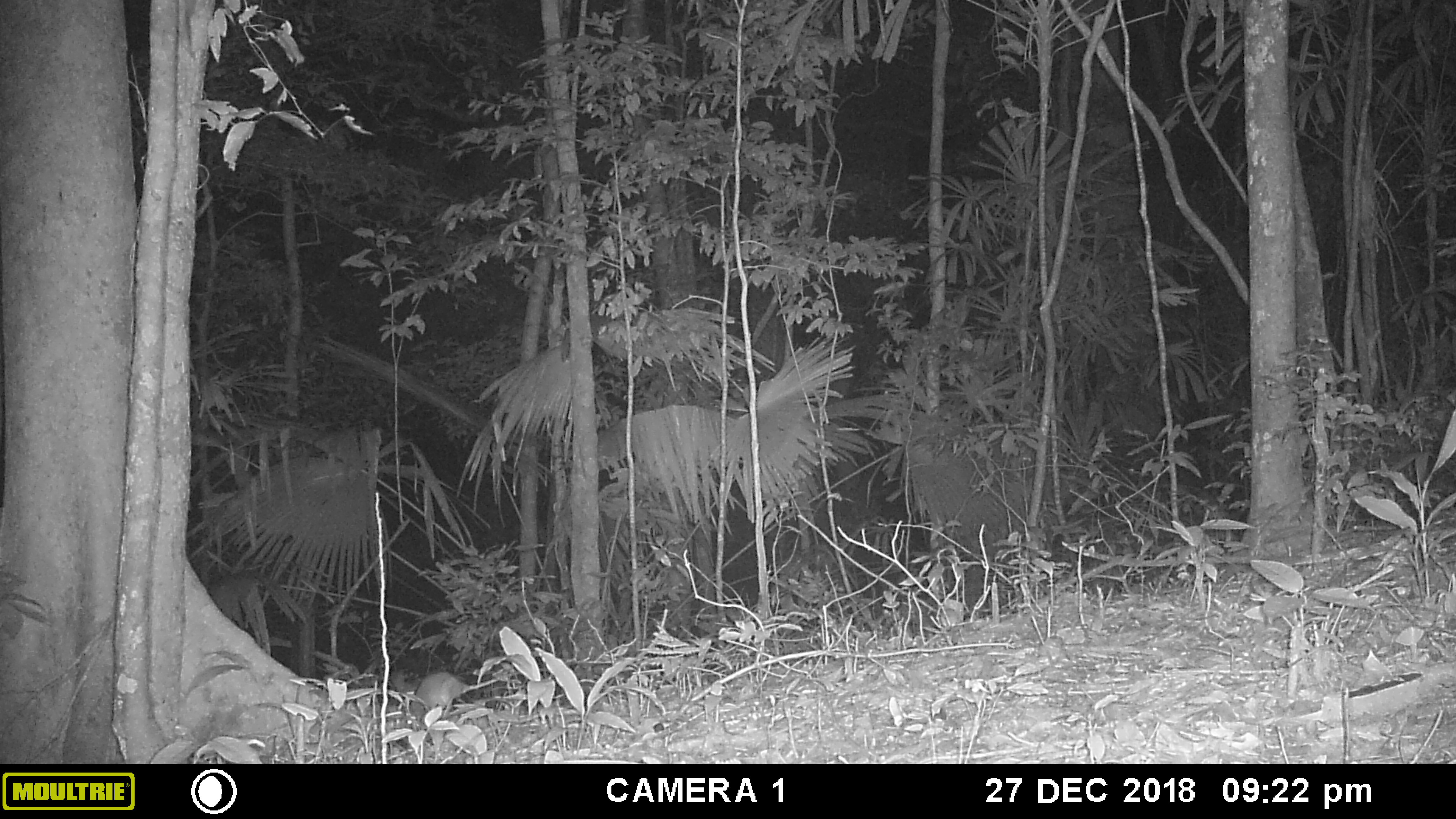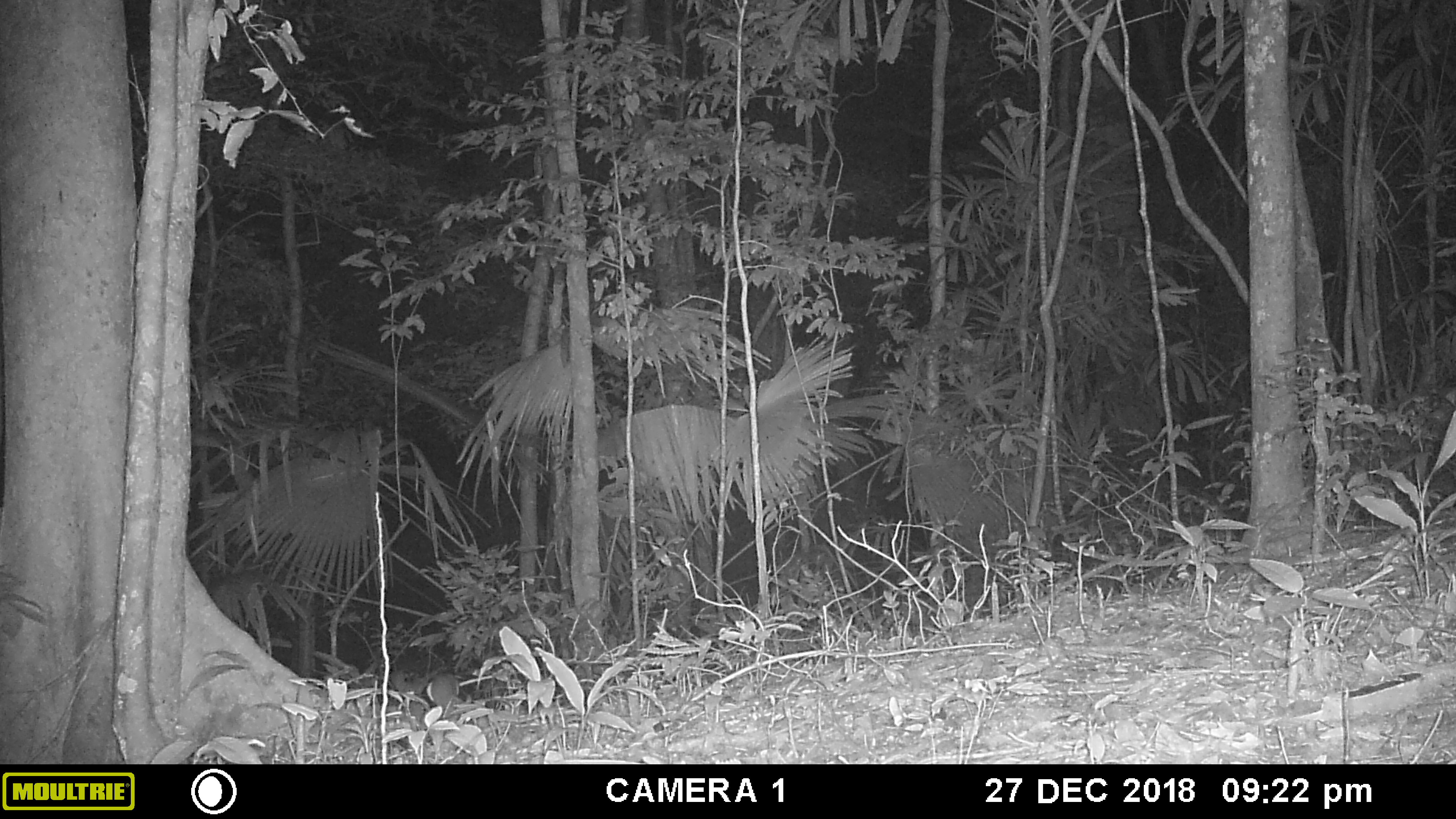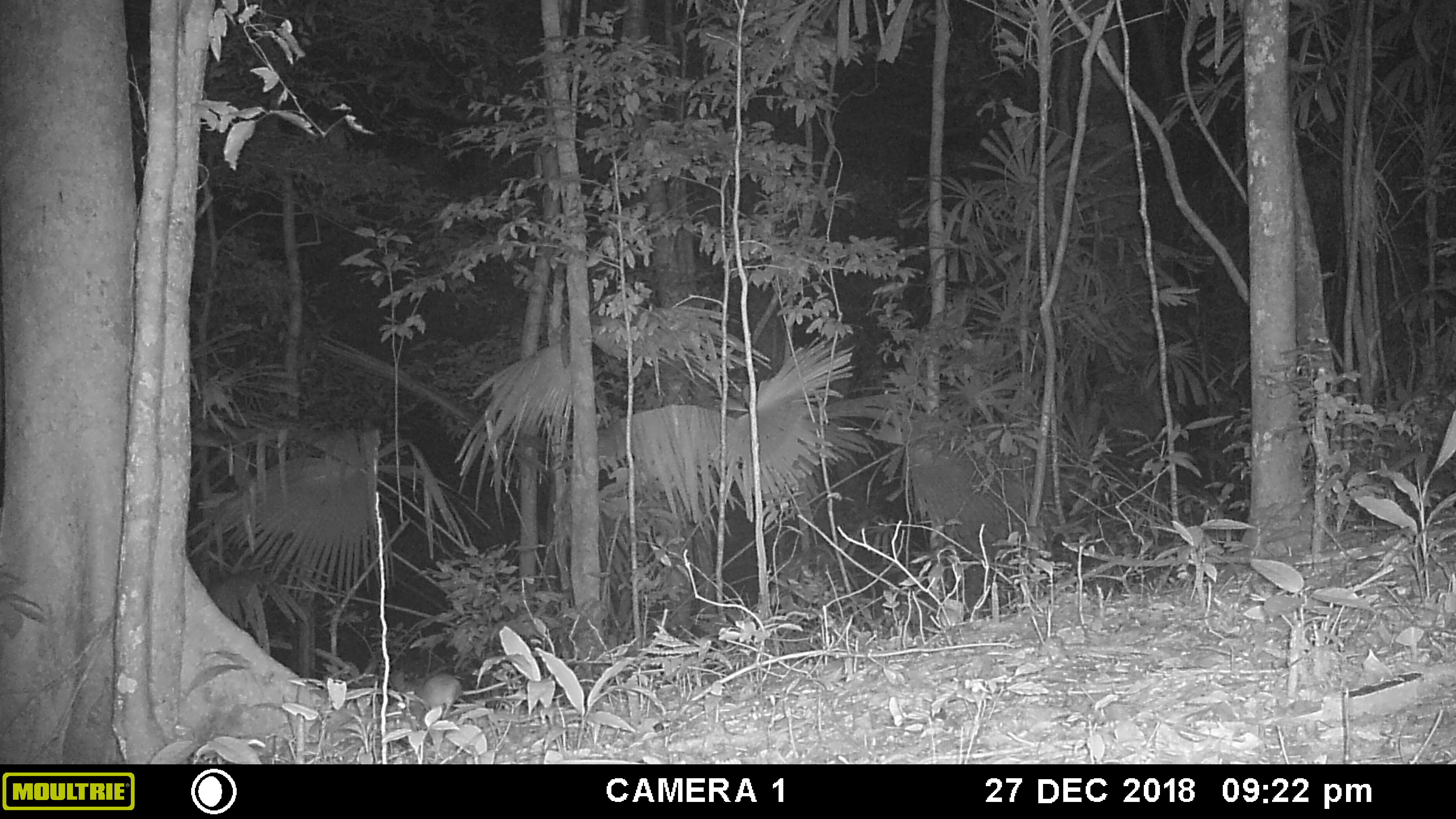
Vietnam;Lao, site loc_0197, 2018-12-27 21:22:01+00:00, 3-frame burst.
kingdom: Animalia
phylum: Chordata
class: Mammalia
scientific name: Mammalia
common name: mammal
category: unidentified small mammal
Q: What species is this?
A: Unidentified small mammal (mammal) (Mammalia).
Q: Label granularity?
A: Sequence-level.